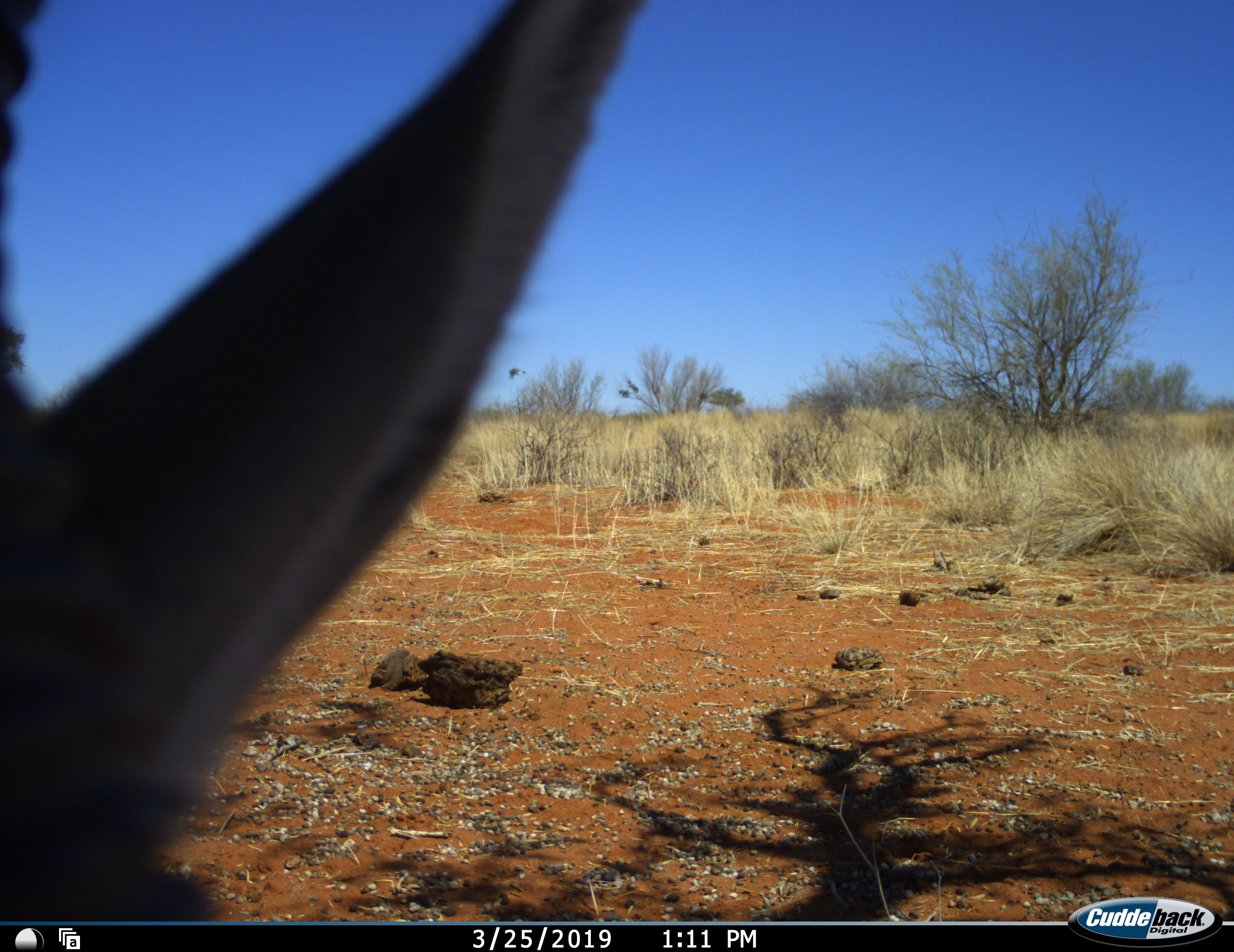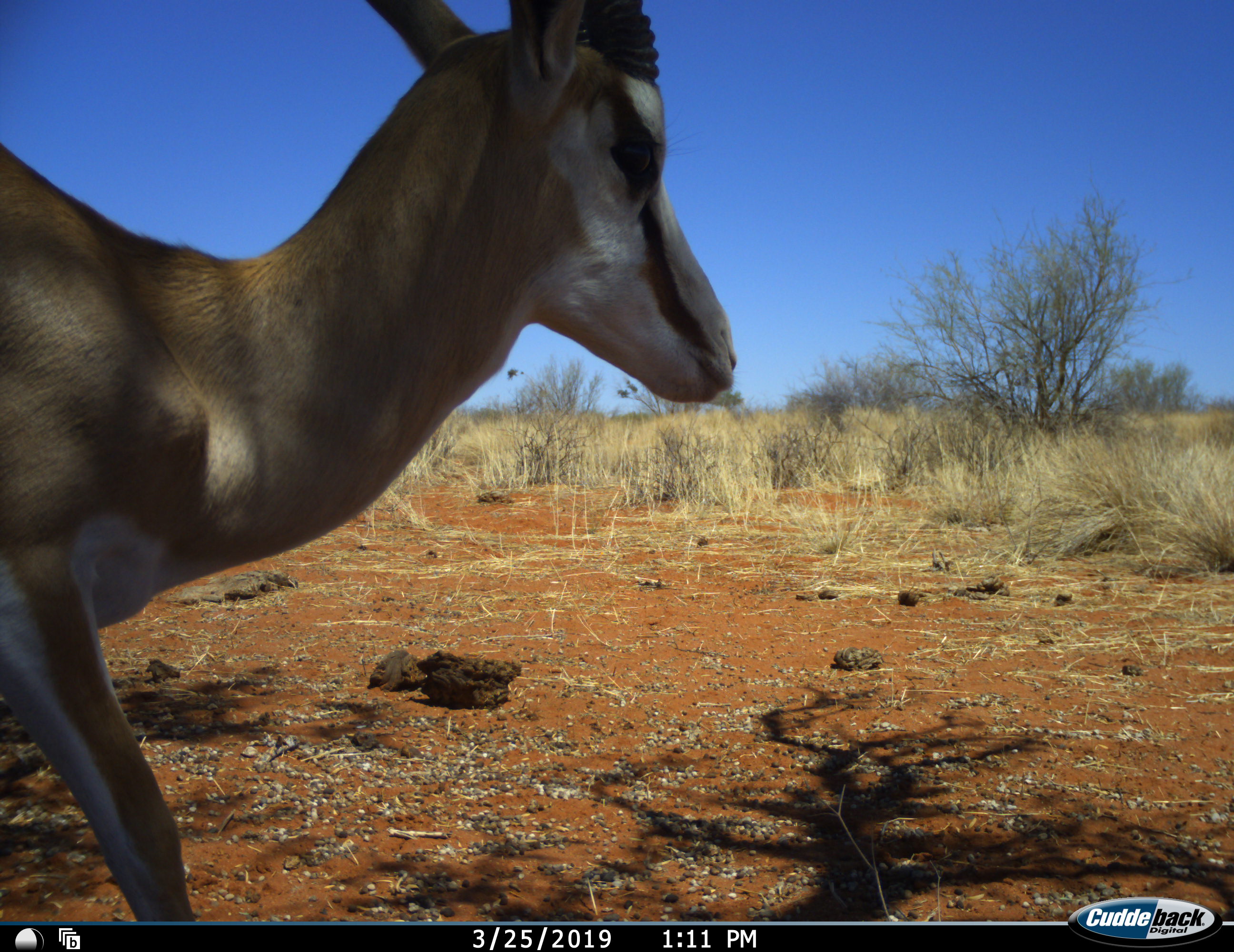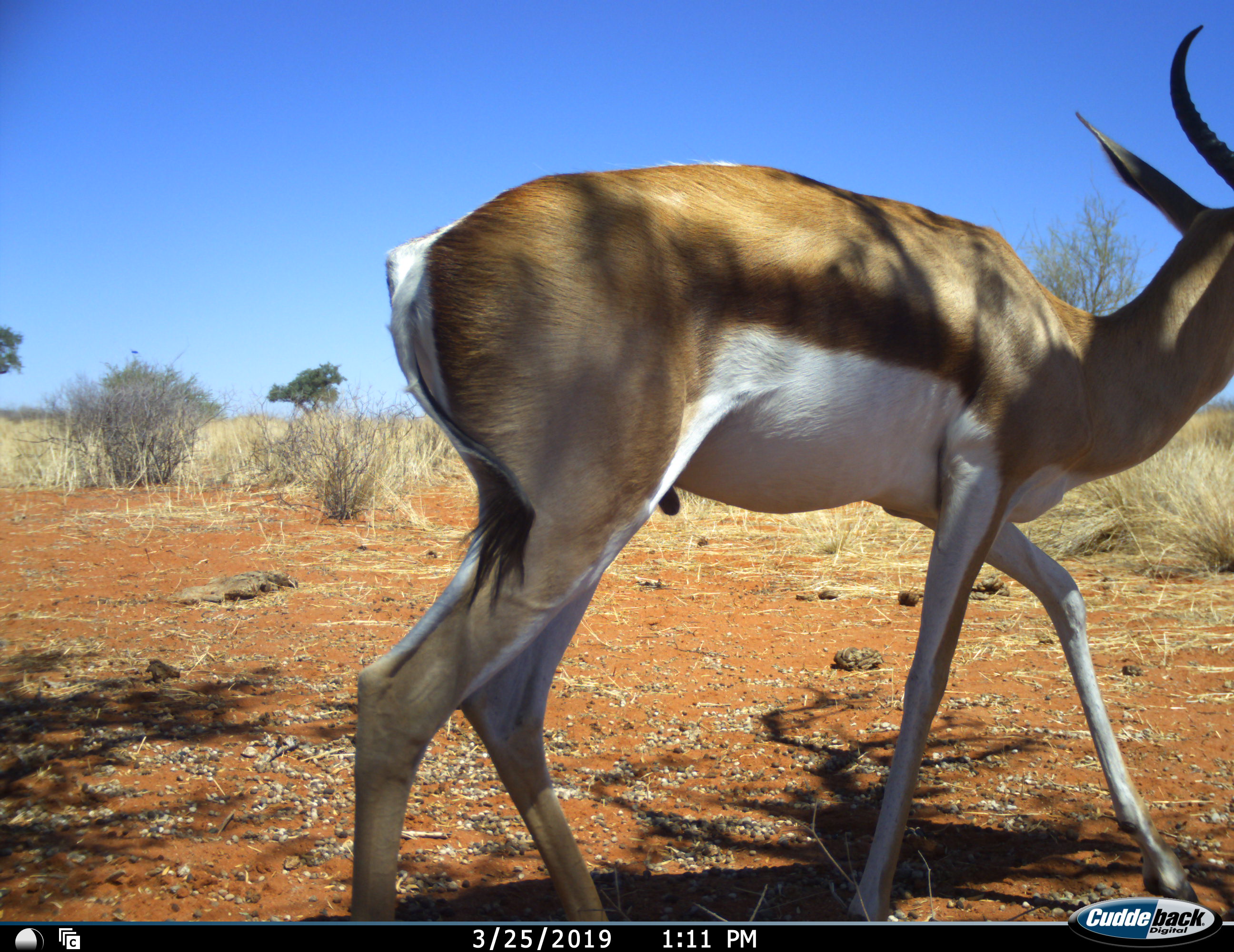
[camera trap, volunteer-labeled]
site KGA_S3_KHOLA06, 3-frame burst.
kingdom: Animalia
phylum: Chordata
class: Mammalia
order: Artiodactyla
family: Bovidae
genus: Antidorcas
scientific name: Antidorcas marsupialis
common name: springbok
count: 1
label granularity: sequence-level